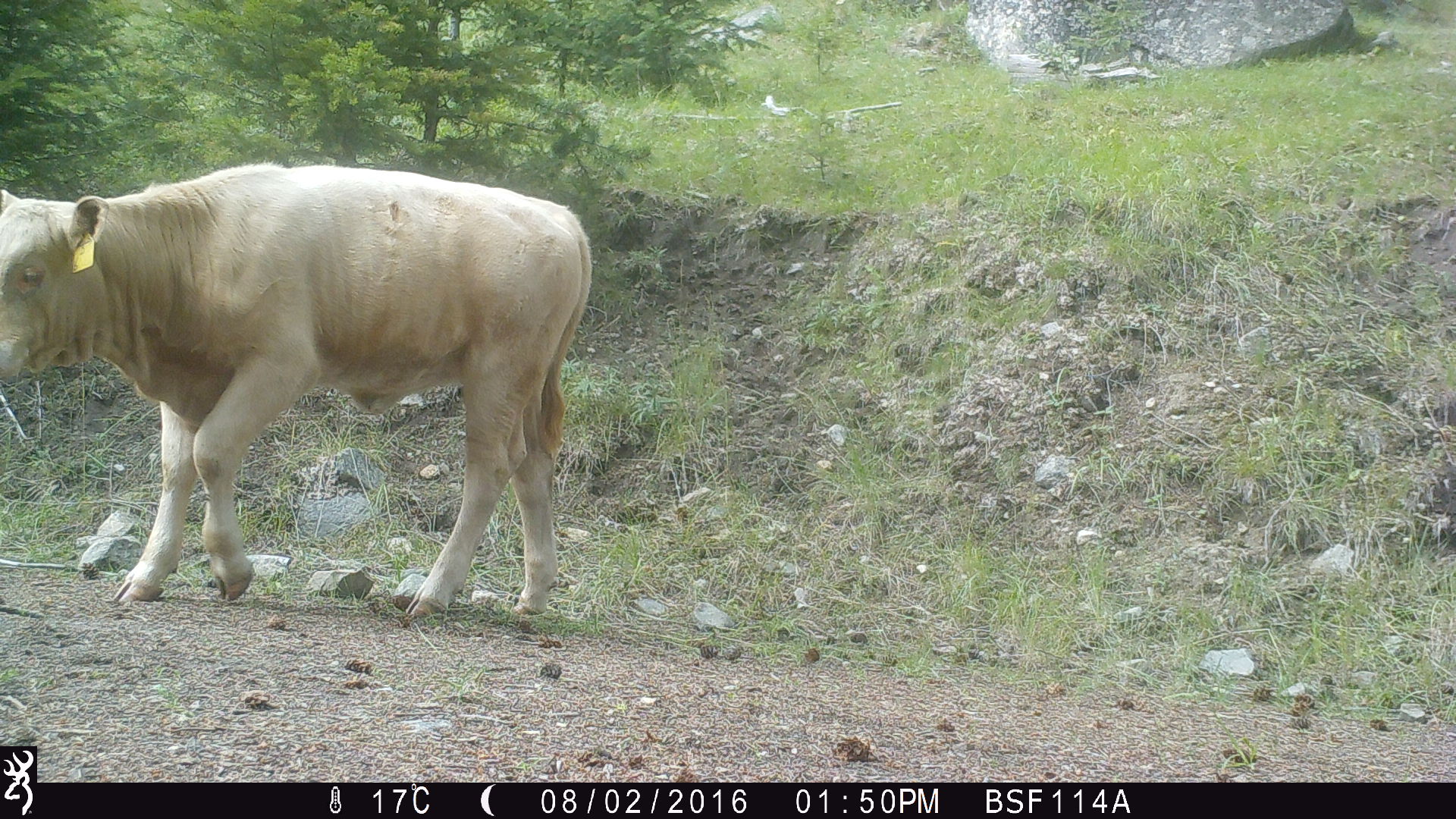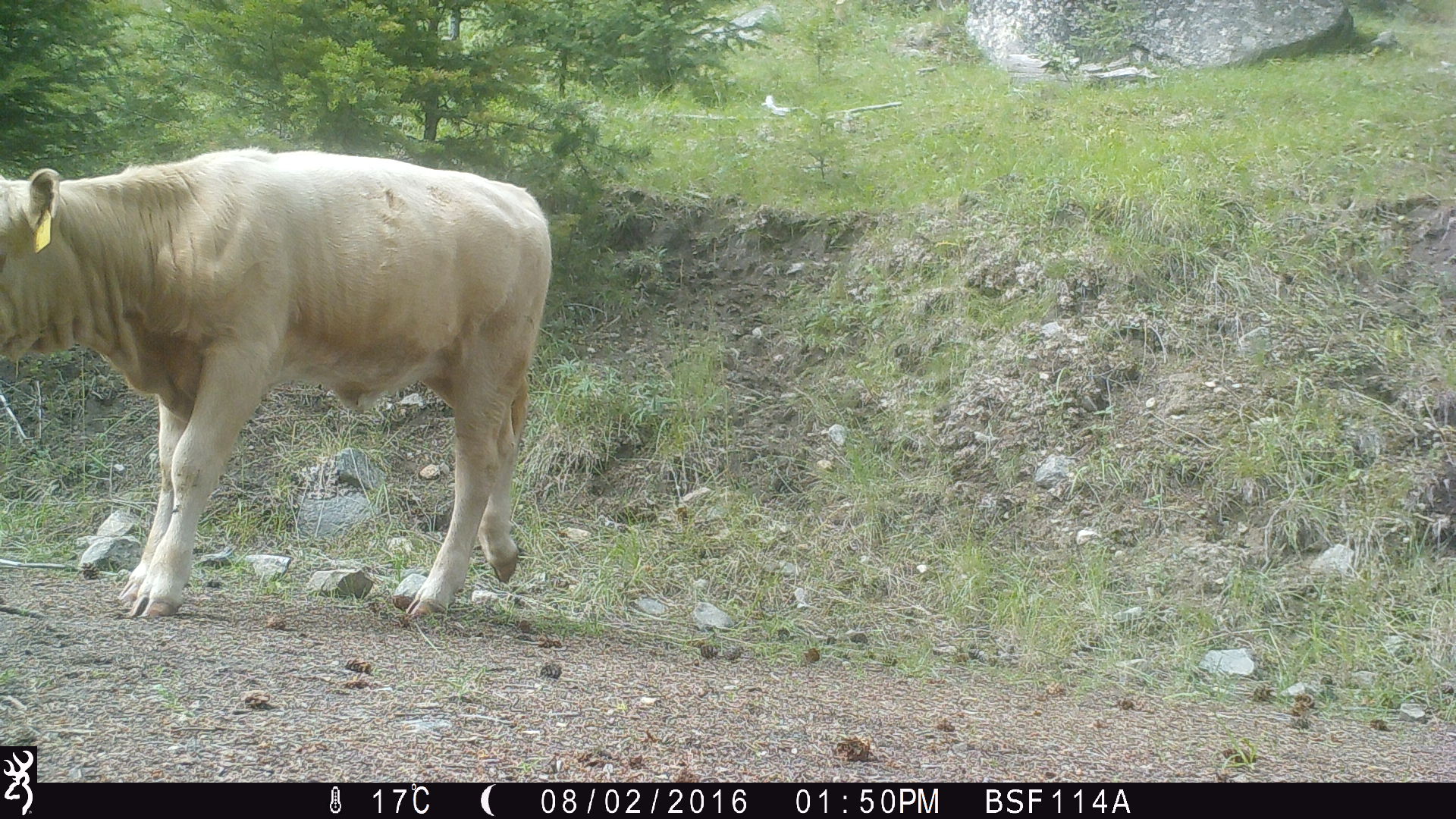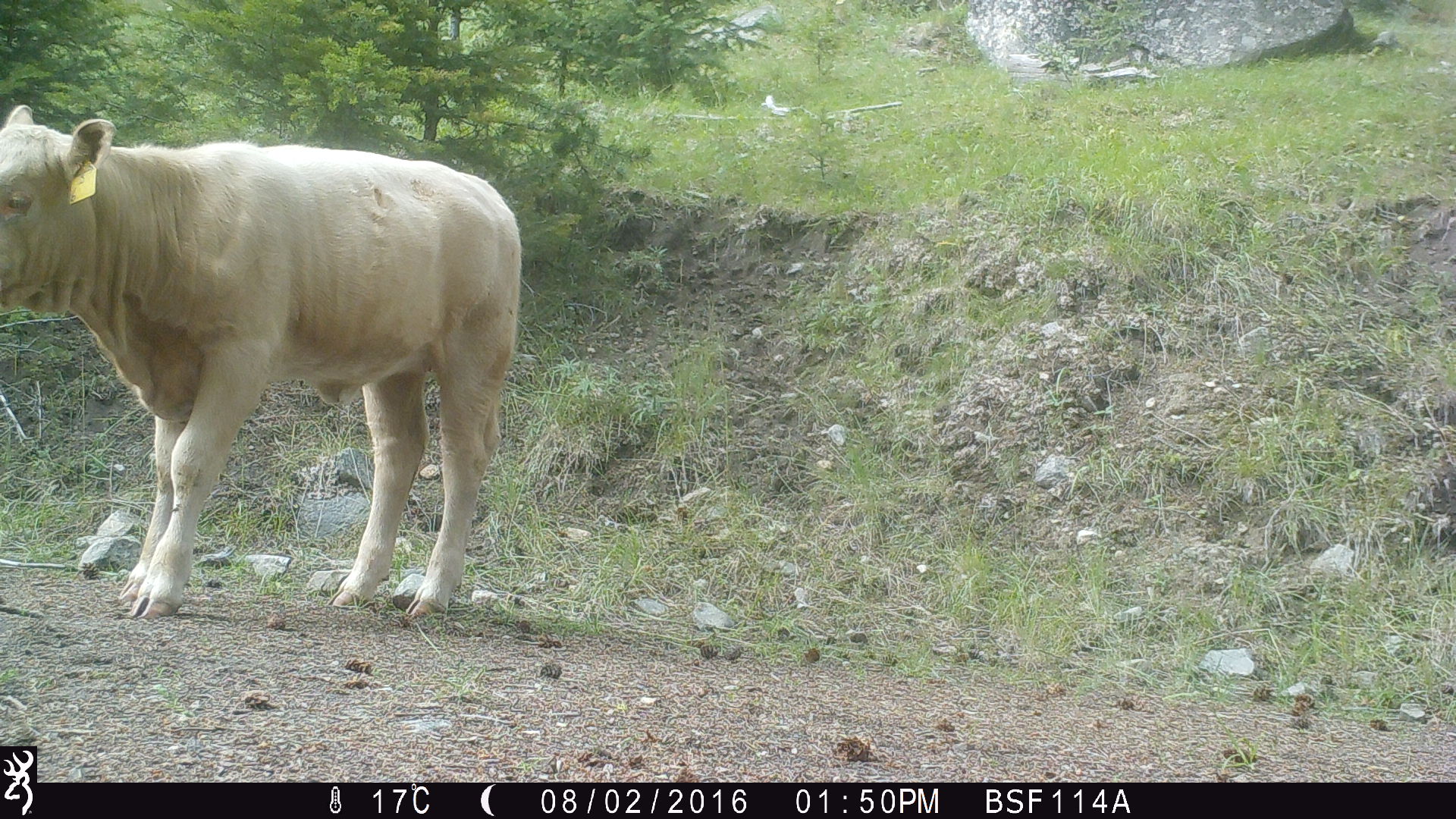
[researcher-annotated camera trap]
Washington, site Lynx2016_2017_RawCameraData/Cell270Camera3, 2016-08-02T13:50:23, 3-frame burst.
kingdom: Animalia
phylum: Chordata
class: Mammalia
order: Artiodactyla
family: Bovidae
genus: Bos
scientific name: Bos taurus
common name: domestic cattle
Domestic cattle (Bos taurus). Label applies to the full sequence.